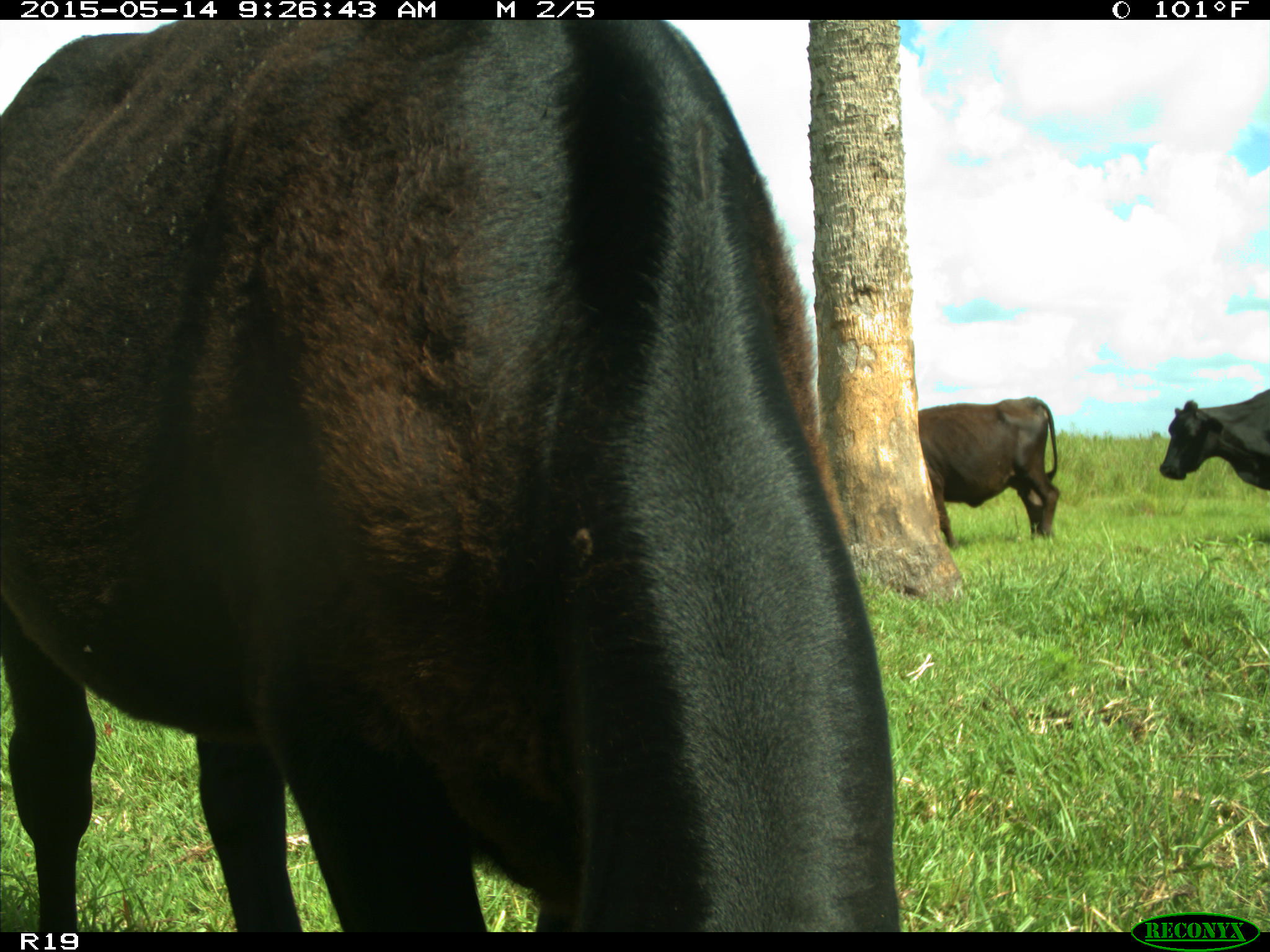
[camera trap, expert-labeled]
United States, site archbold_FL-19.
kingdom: Animalia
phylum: Chordata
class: Mammalia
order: Artiodactyla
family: Bovidae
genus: Bos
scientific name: Bos taurus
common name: domestic cow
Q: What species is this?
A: Bos taurus (domestic cow).